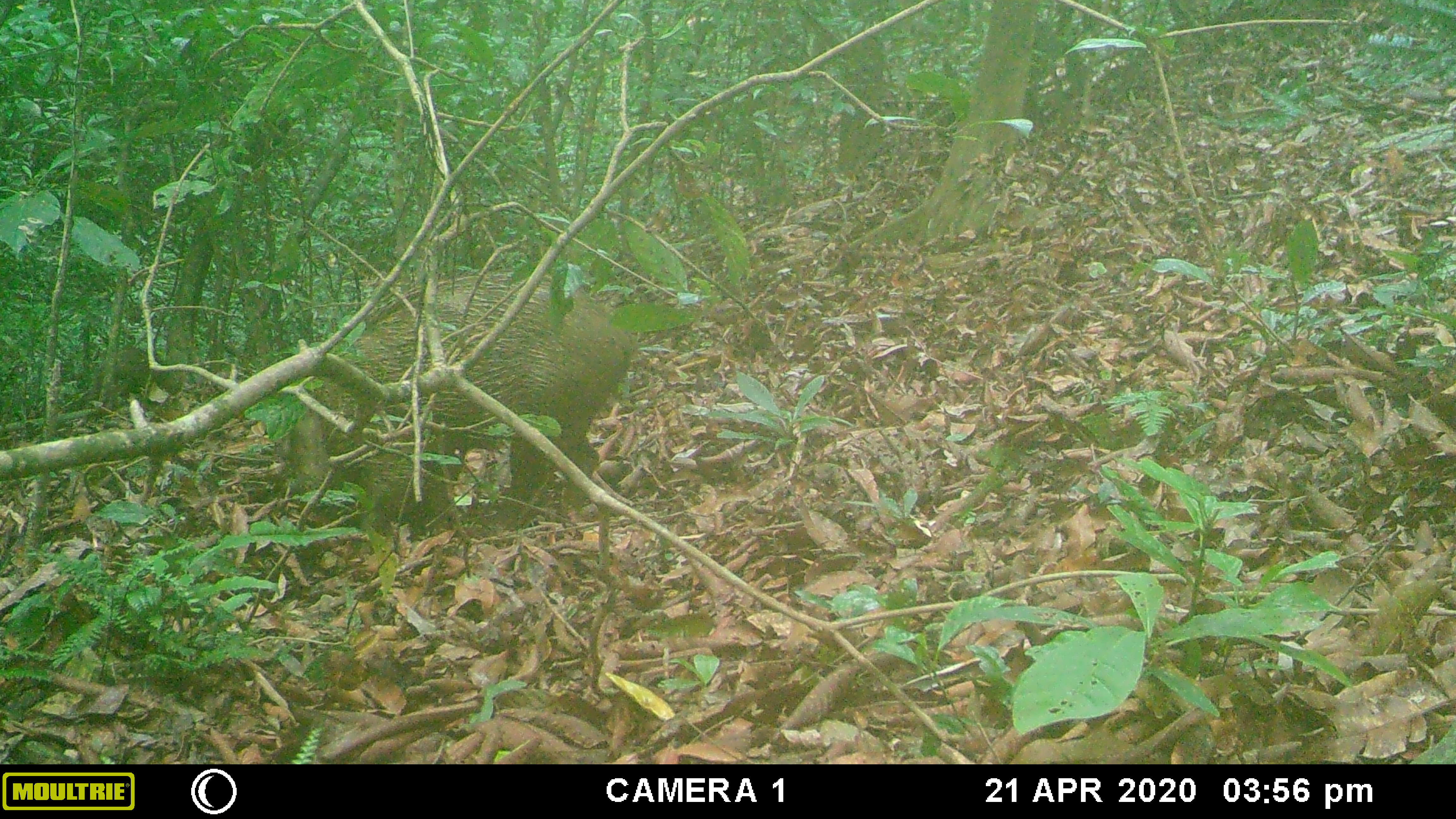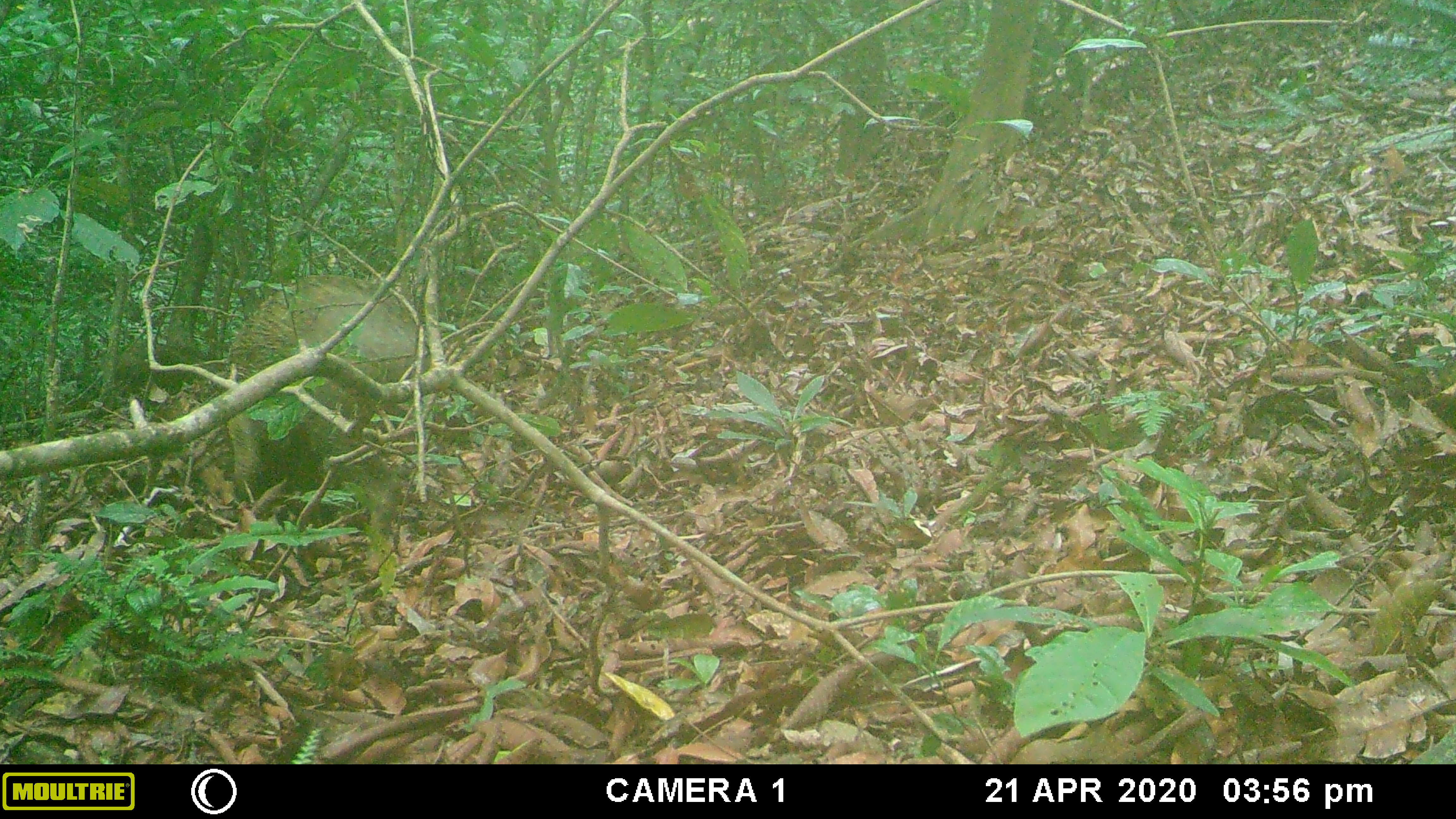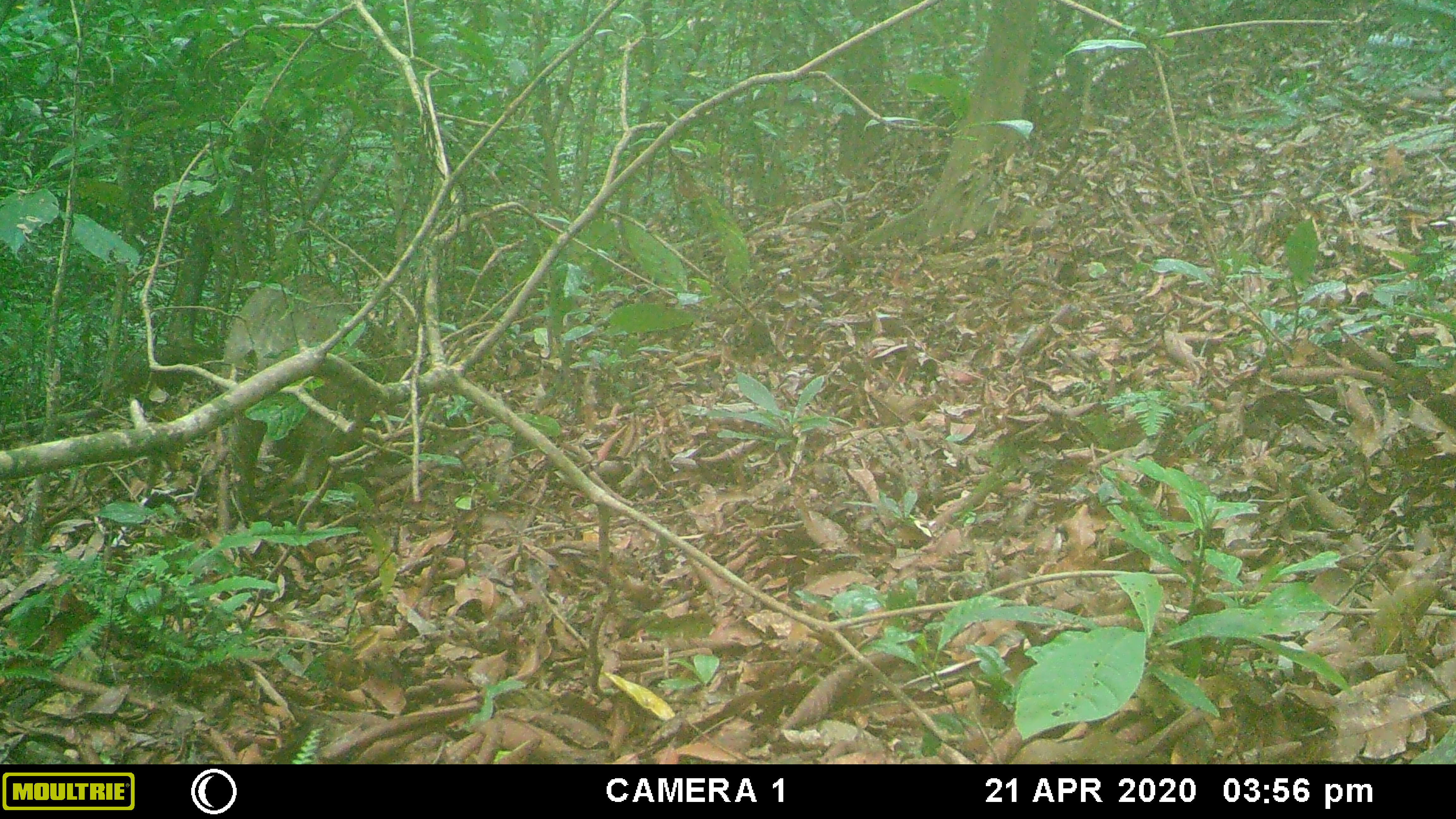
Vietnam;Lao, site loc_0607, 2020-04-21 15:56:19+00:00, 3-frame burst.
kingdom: Animalia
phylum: Chordata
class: Mammalia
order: Artiodactyla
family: Suidae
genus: Sus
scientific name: Sus scrofa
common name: eurasian wild pig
Eurasian wild pig (Sus scrofa). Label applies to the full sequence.